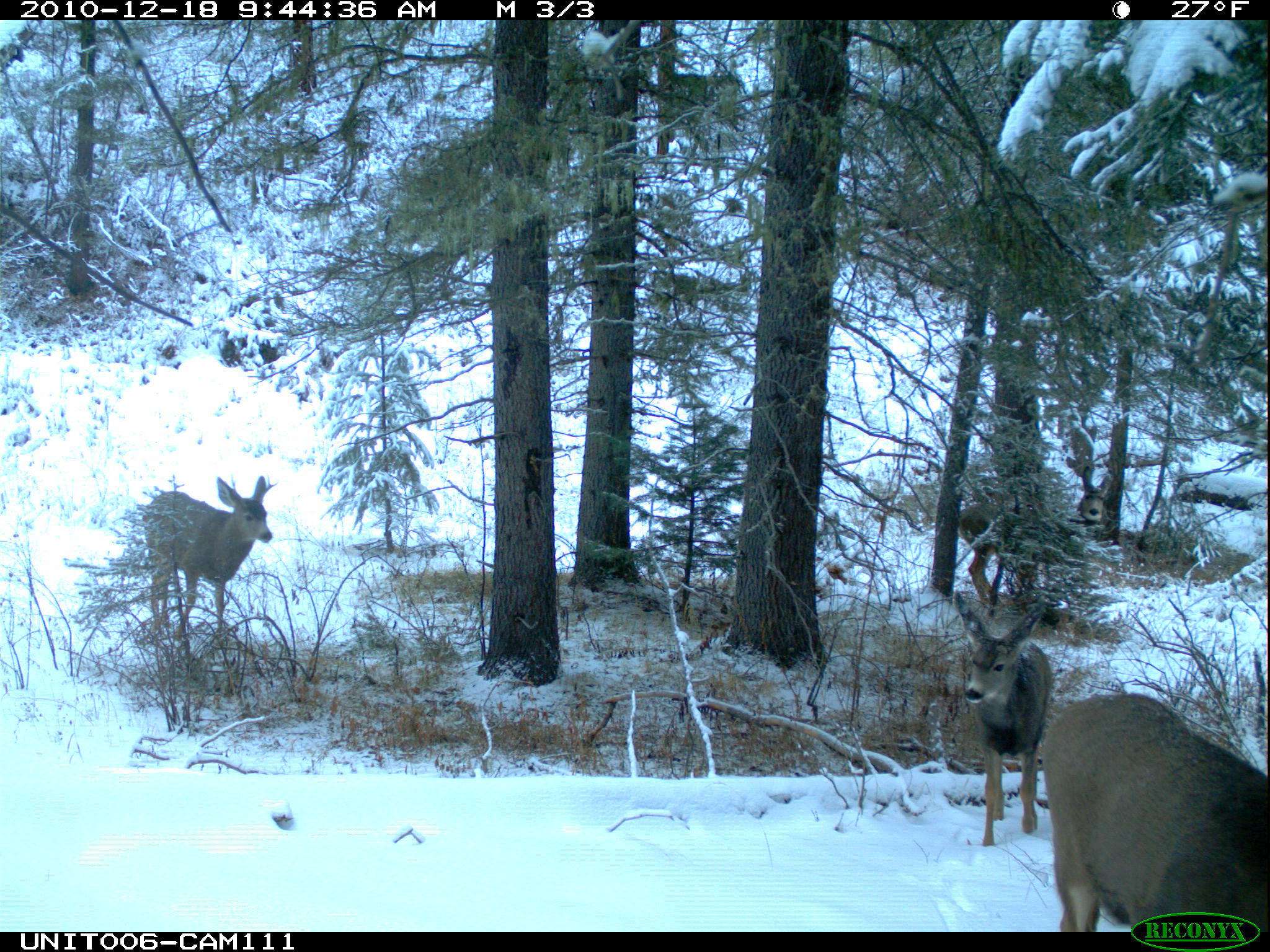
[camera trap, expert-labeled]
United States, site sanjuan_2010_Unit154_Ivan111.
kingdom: Animalia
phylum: Chordata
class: Mammalia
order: Artiodactyla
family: Cervidae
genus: Odocoileus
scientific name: Odocoileus hemionus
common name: mule deer